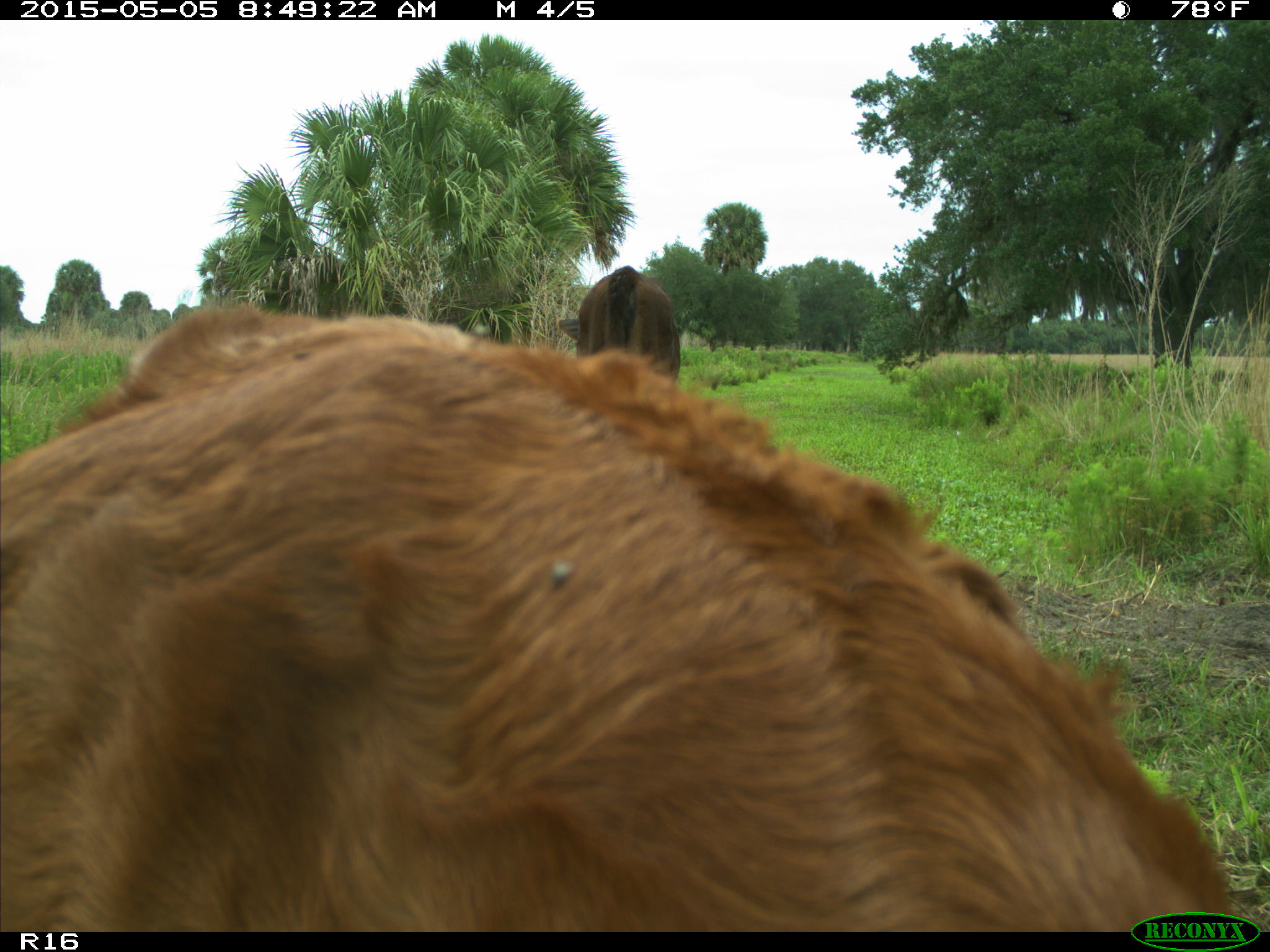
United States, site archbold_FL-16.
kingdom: Animalia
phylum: Chordata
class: Mammalia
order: Artiodactyla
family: Bovidae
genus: Bos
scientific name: Bos taurus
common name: domestic cow